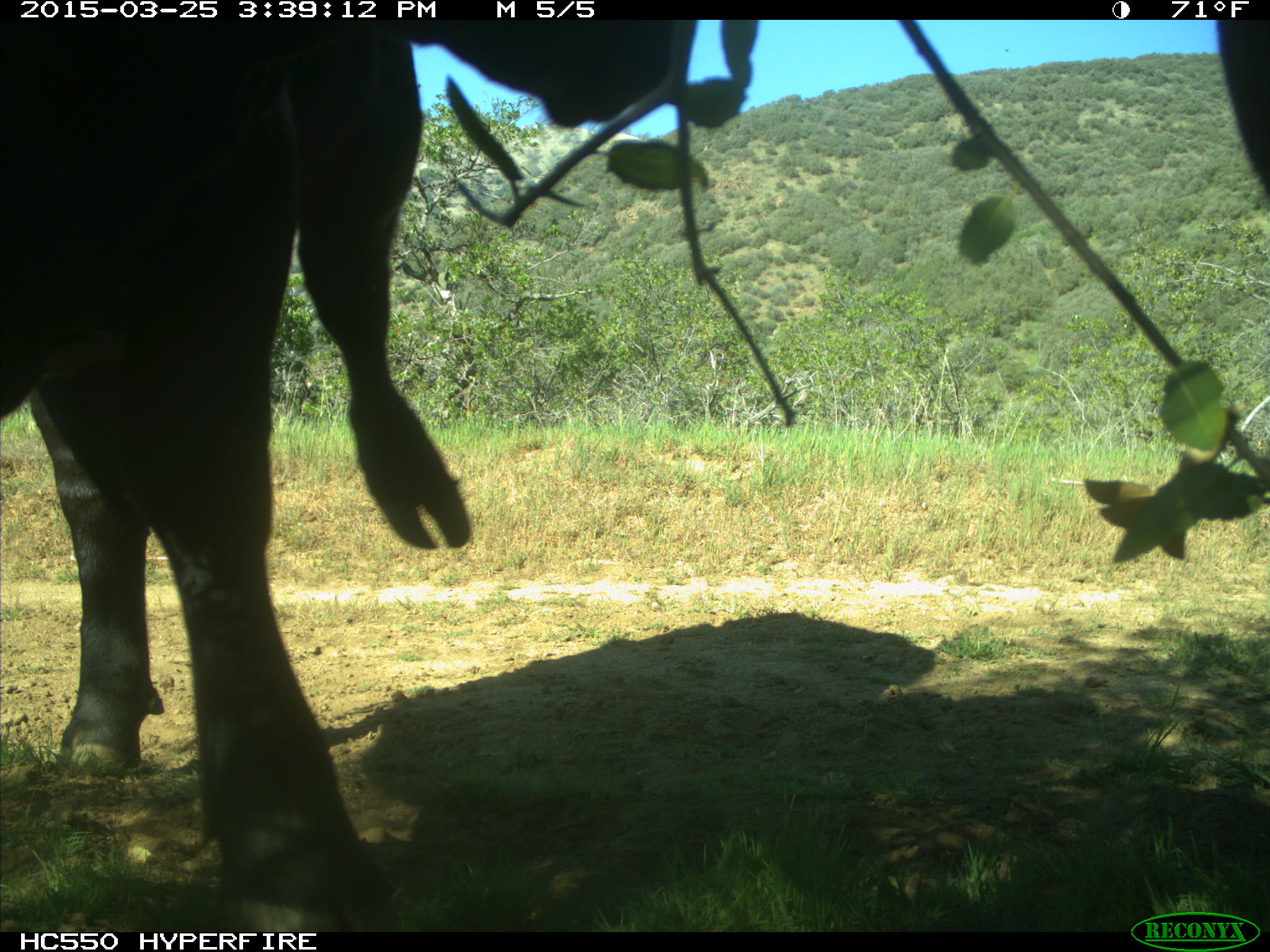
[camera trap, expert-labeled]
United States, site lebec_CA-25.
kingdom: Animalia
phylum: Chordata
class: Mammalia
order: Artiodactyla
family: Bovidae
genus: Bos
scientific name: Bos taurus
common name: domestic cow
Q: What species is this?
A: Bos taurus (domestic cow).